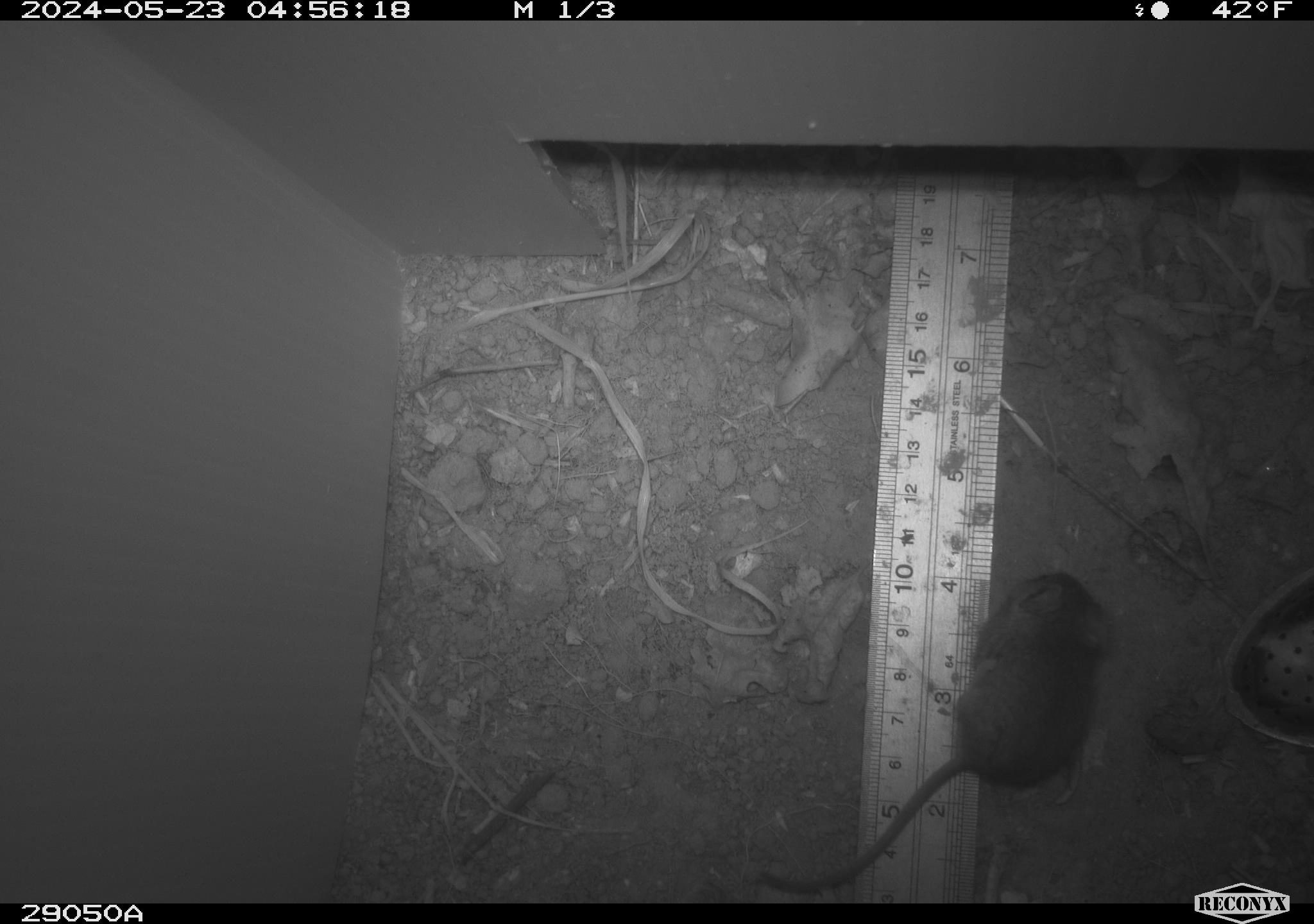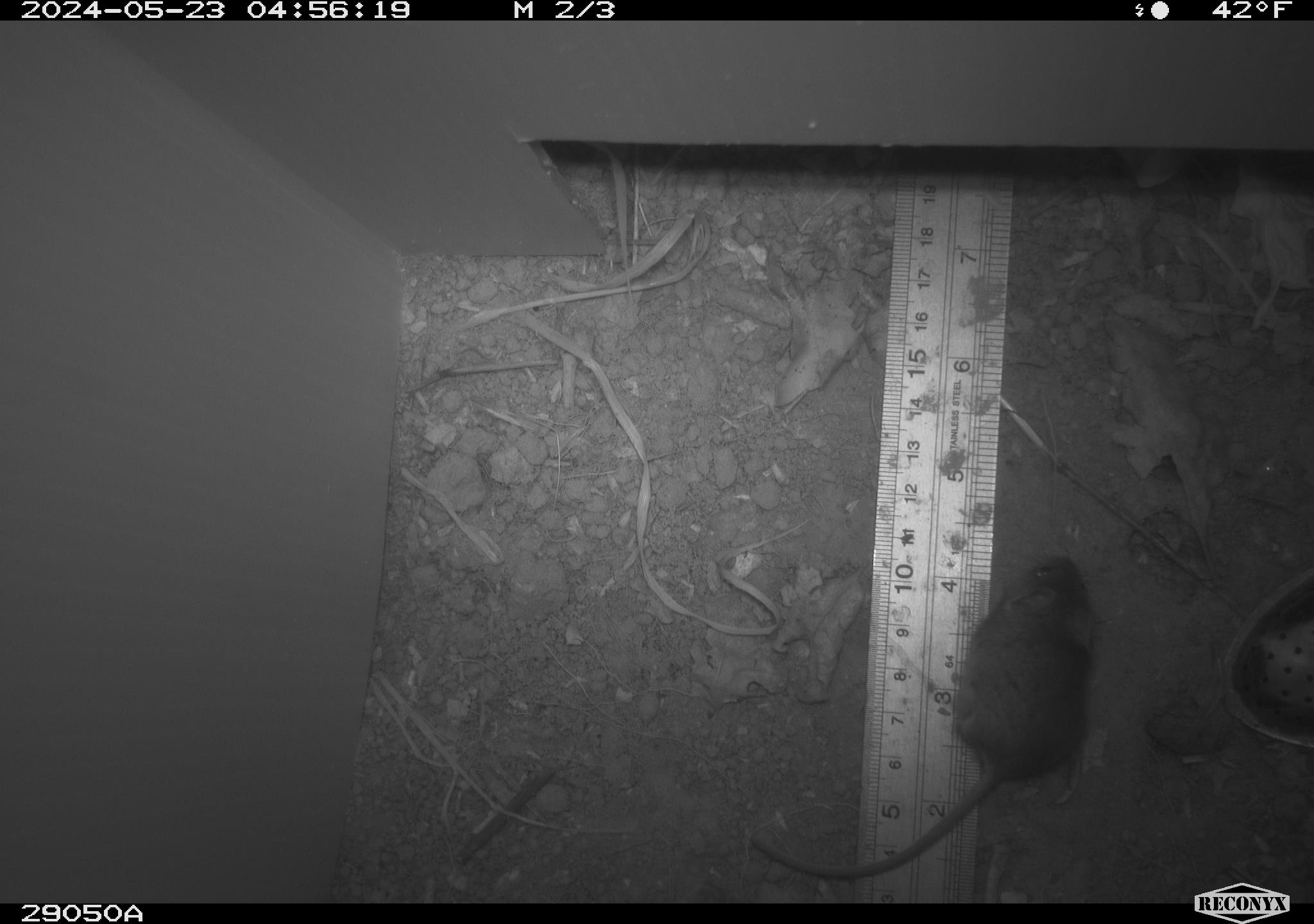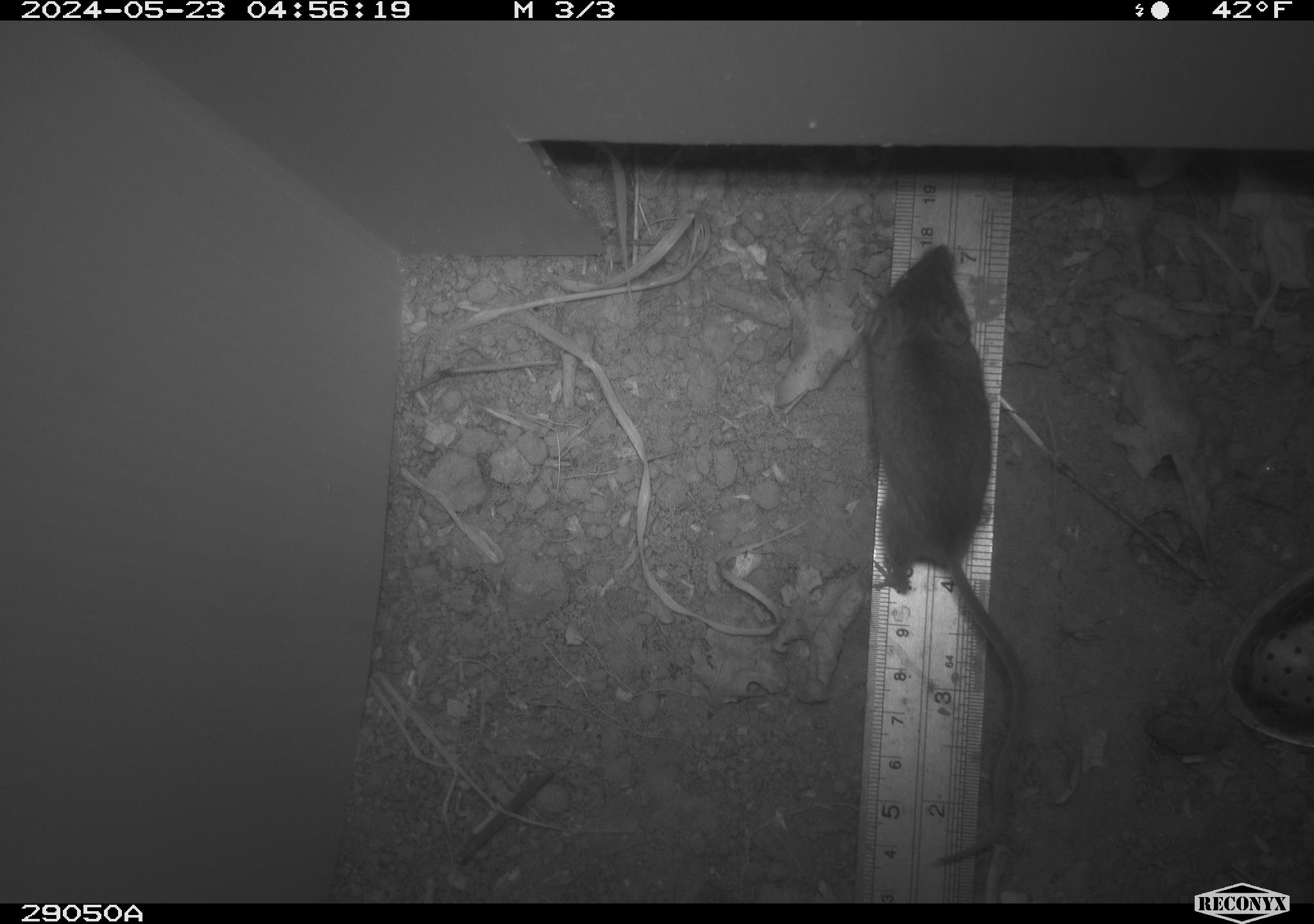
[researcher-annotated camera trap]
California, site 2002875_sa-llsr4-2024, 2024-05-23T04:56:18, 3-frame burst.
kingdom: Animalia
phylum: Chordata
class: Mammalia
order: Rodentia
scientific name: Rodentia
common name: mouse species